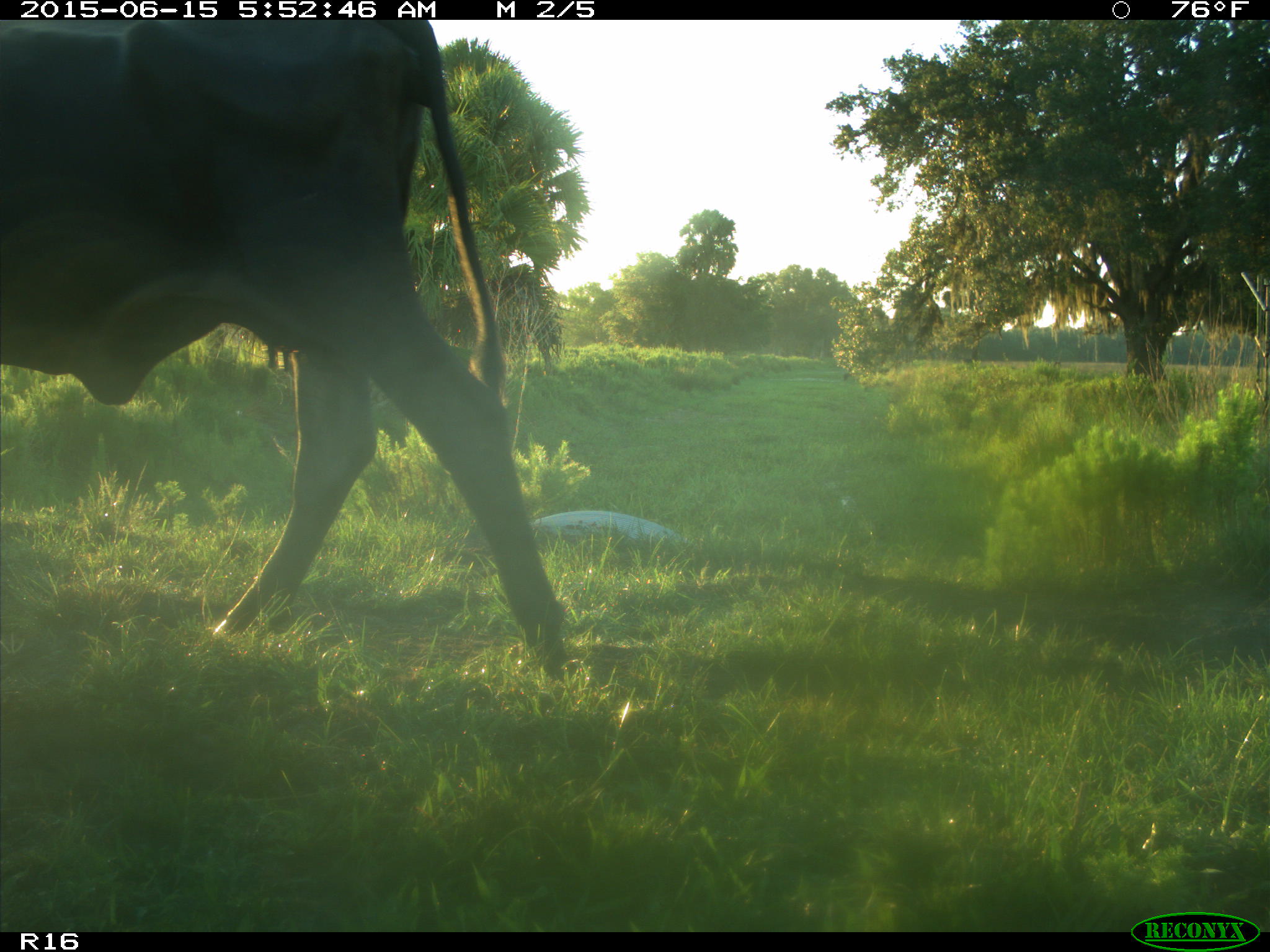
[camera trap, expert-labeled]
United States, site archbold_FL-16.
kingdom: Animalia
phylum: Chordata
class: Mammalia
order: Artiodactyla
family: Bovidae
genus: Bos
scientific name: Bos taurus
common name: domestic cow